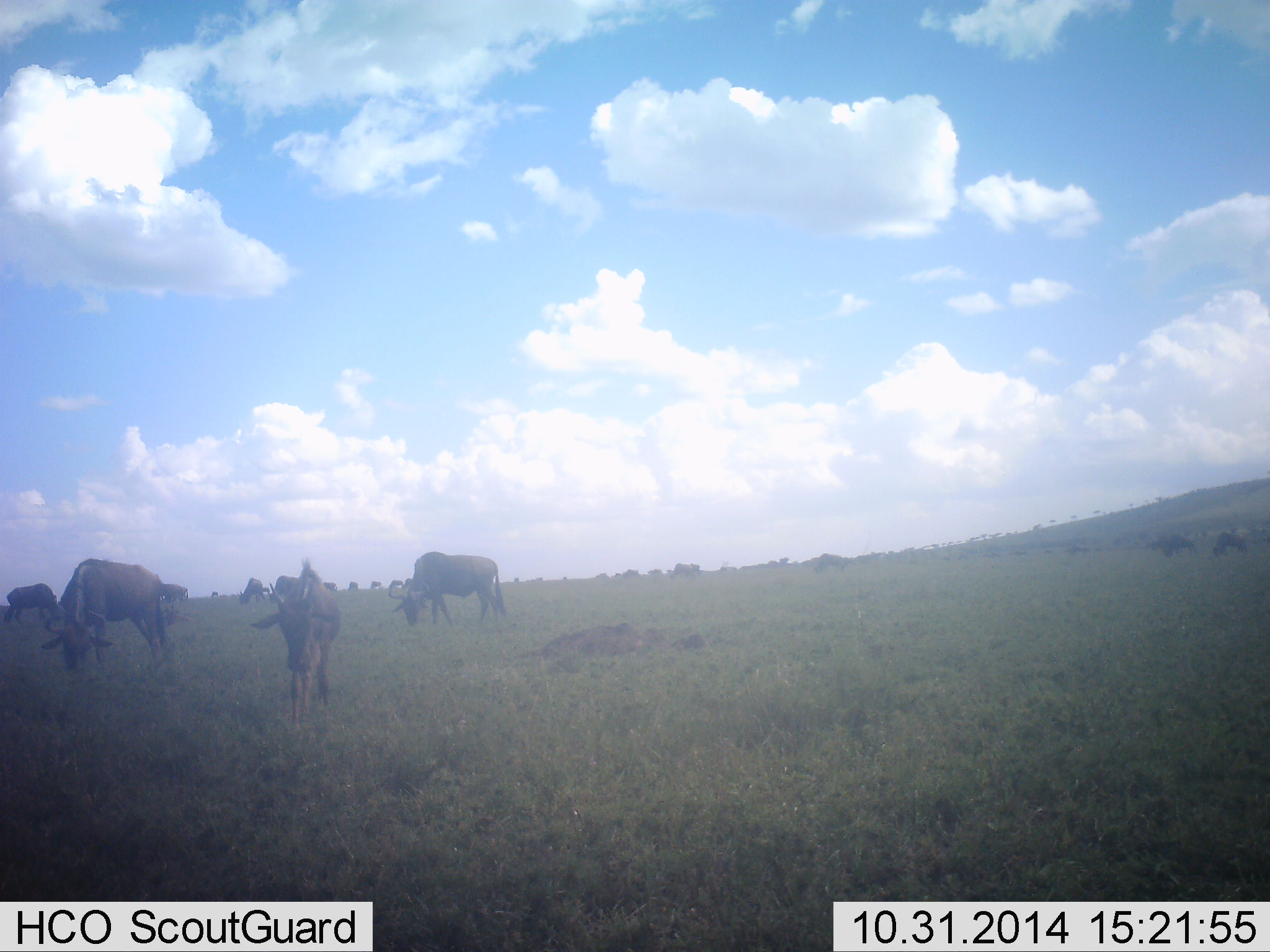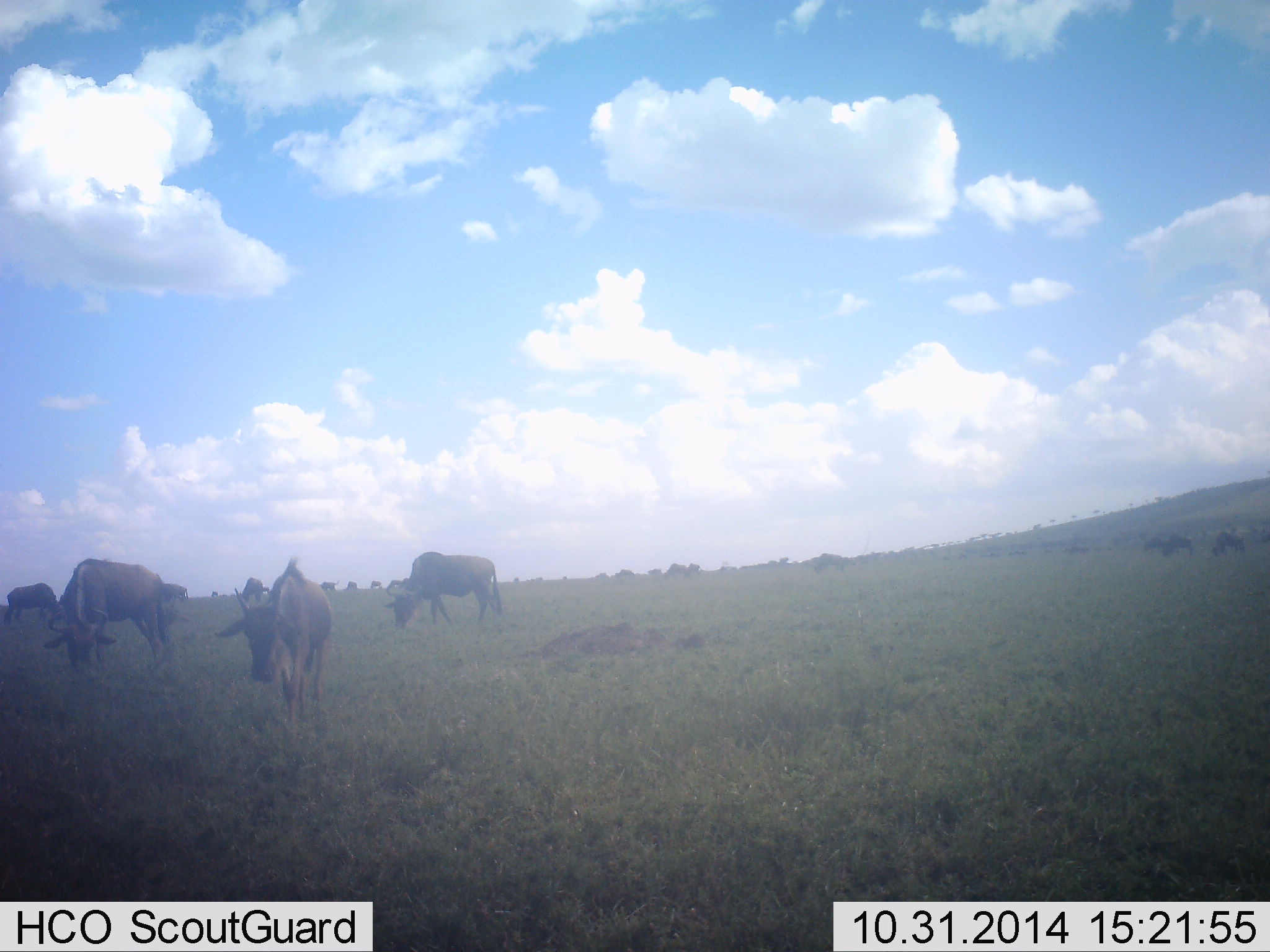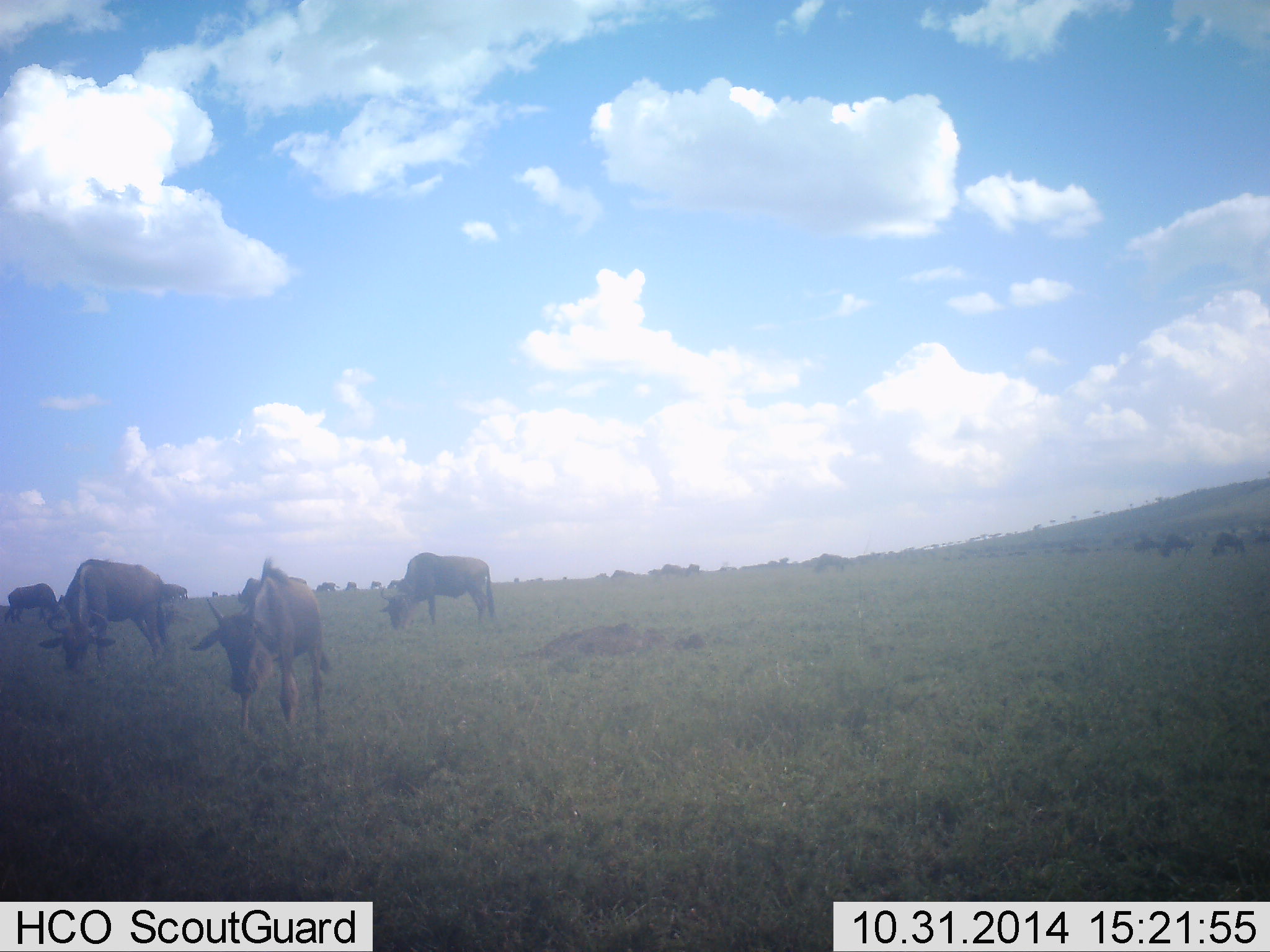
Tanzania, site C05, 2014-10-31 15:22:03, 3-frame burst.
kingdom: Animalia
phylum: Chordata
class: Mammalia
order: Artiodactyla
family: Bovidae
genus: Connochaetes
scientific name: Connochaetes taurinus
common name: blue wildebeest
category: wildebeest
Wildebeest (blue wildebeest) (Connochaetes taurinus), count 11-50. Behavior (volunteer vote fractions): standing 30%, resting 0%, moving 50%, interacting 0%. Young present (vote fraction): 30%. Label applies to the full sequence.